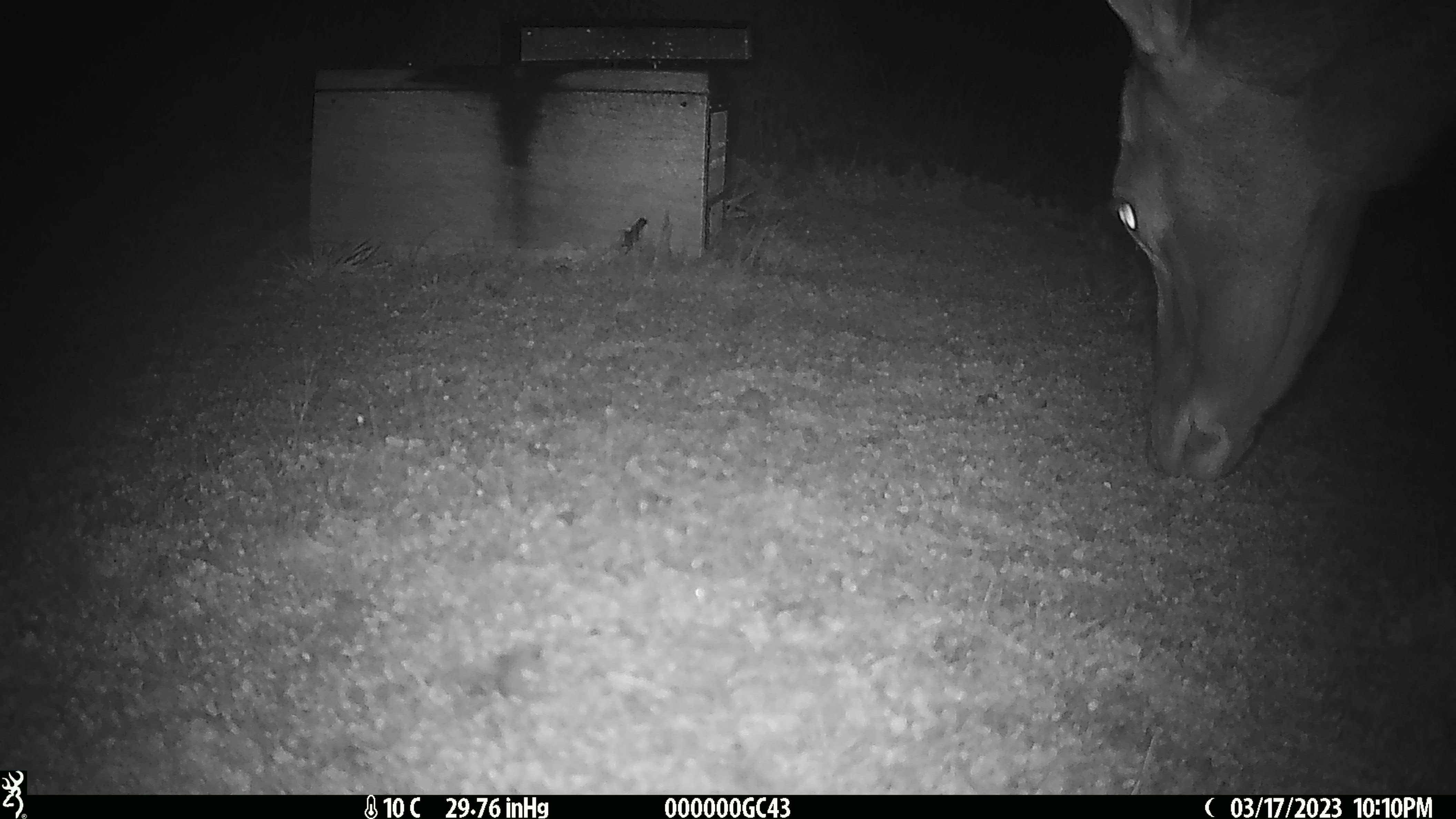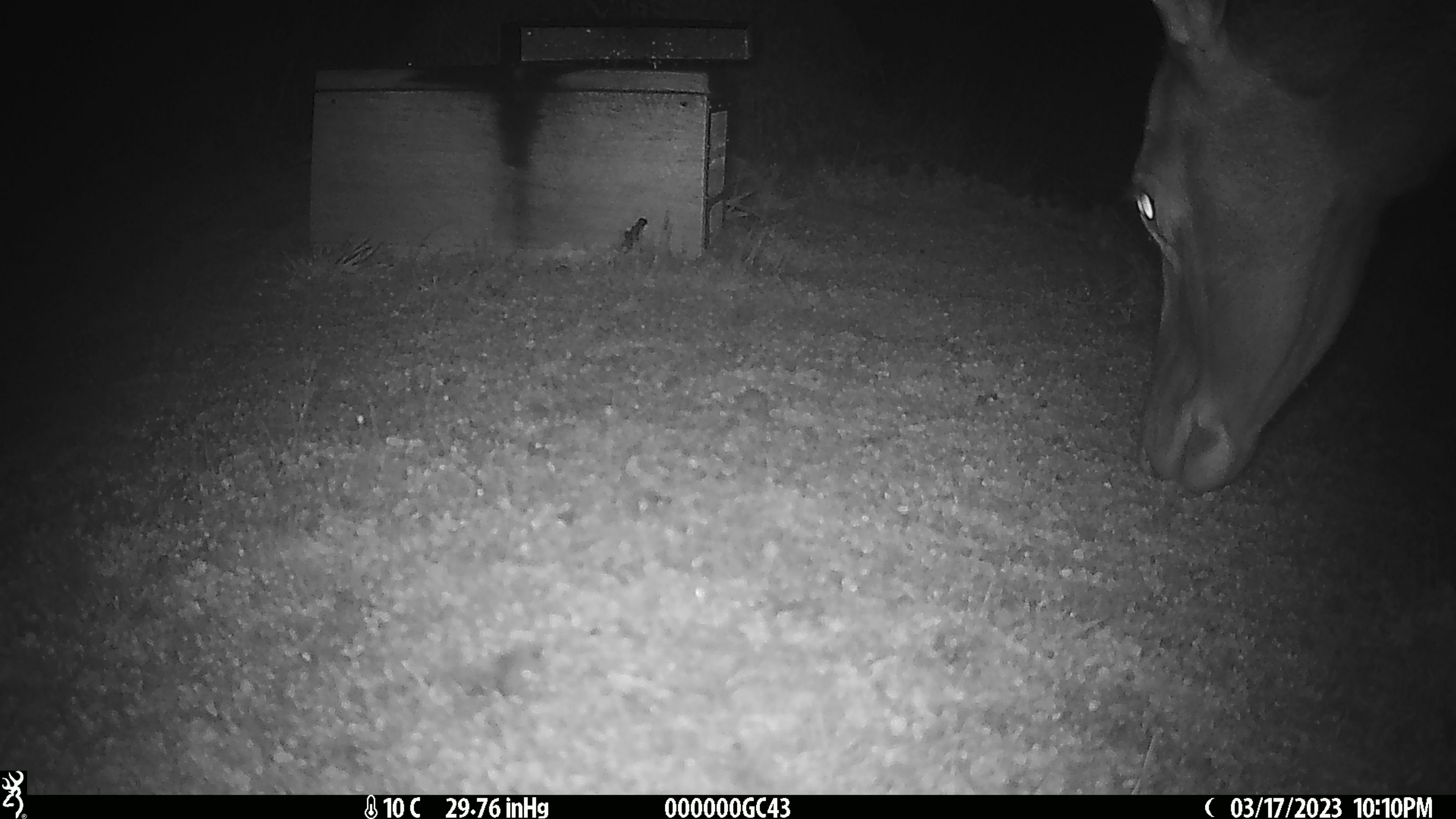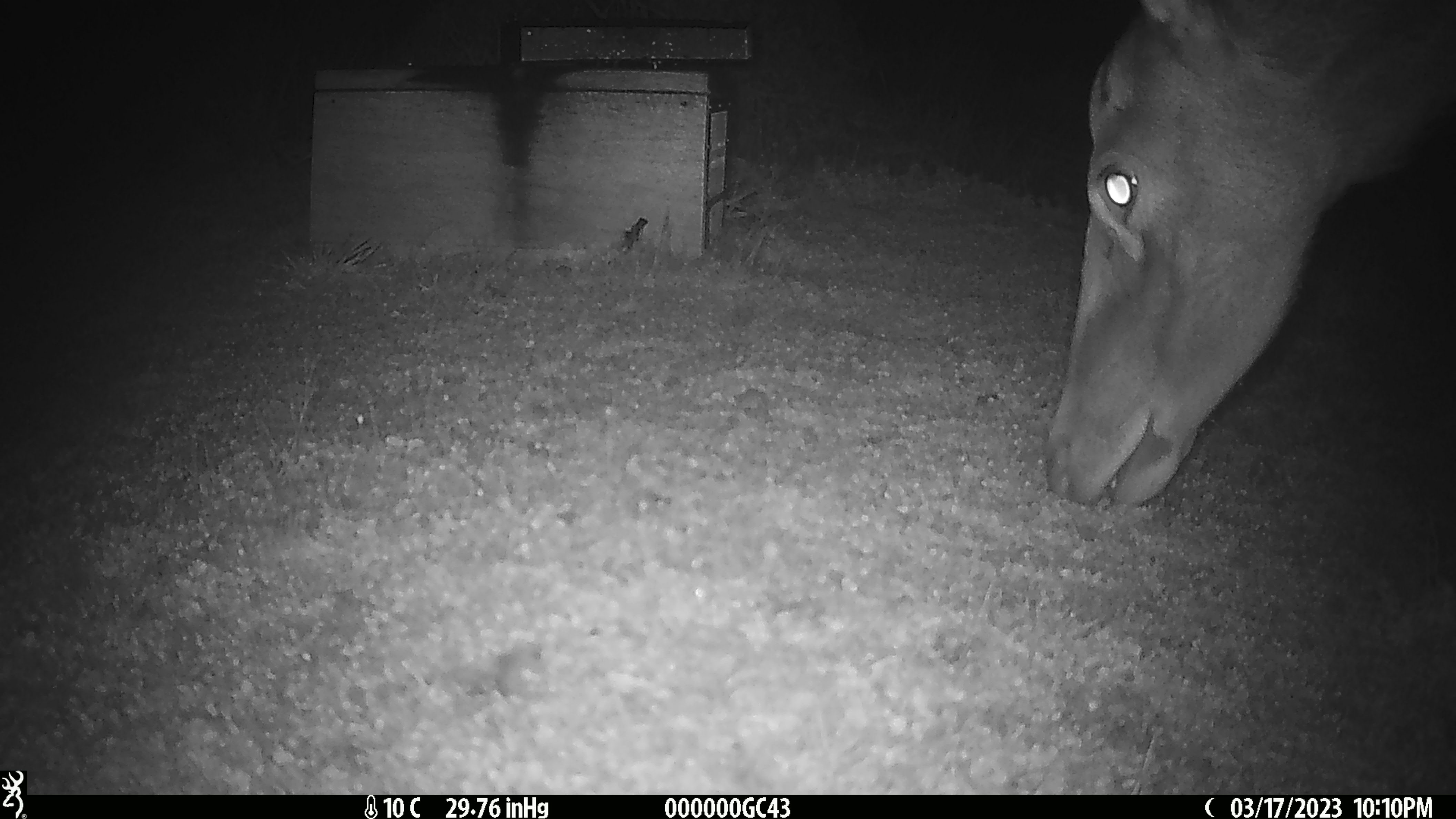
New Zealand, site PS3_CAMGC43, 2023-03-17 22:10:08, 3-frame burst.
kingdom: Animalia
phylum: Chordata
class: Mammalia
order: Artiodactyla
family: Cervidae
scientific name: Cervidae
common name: deer